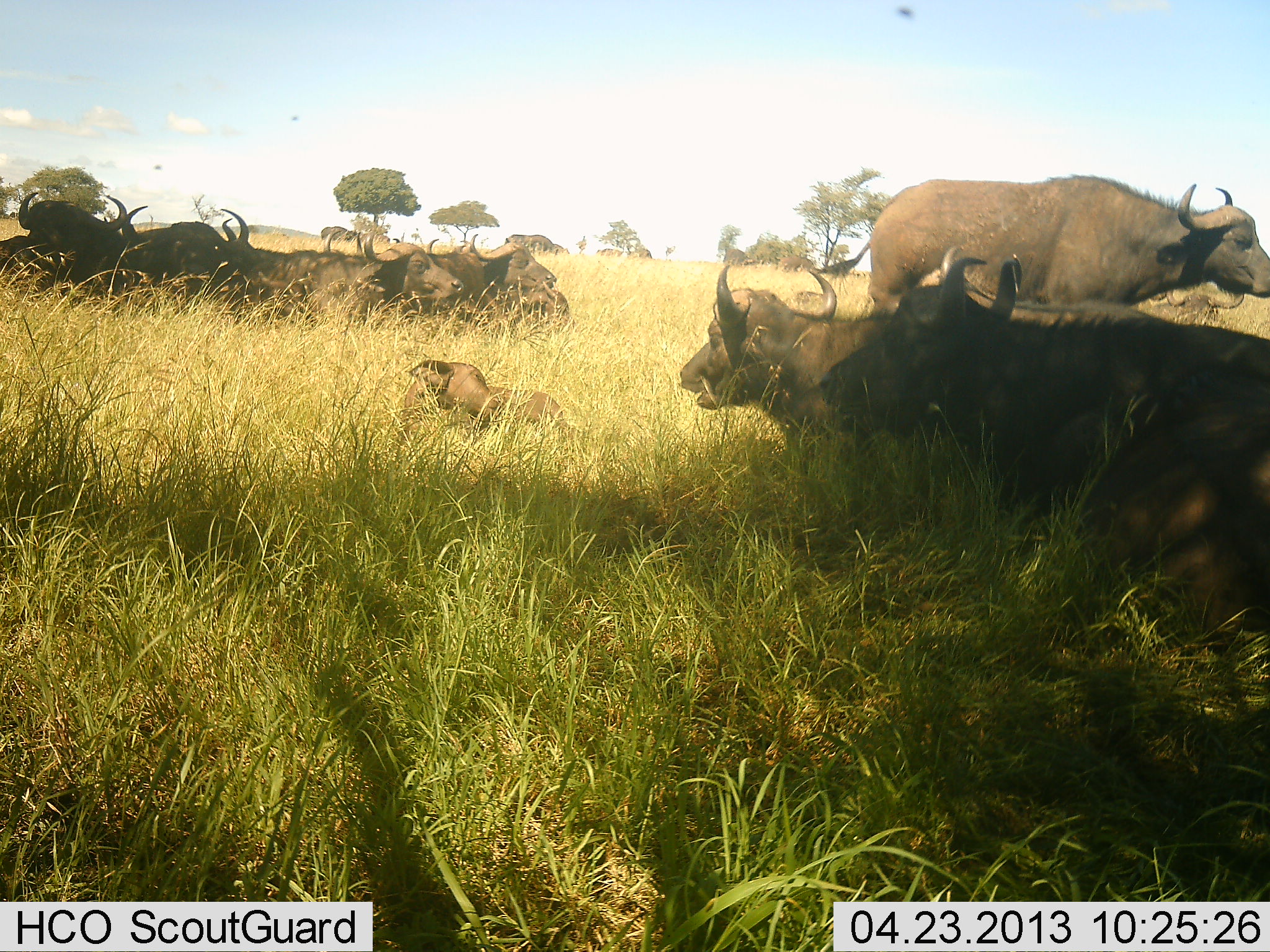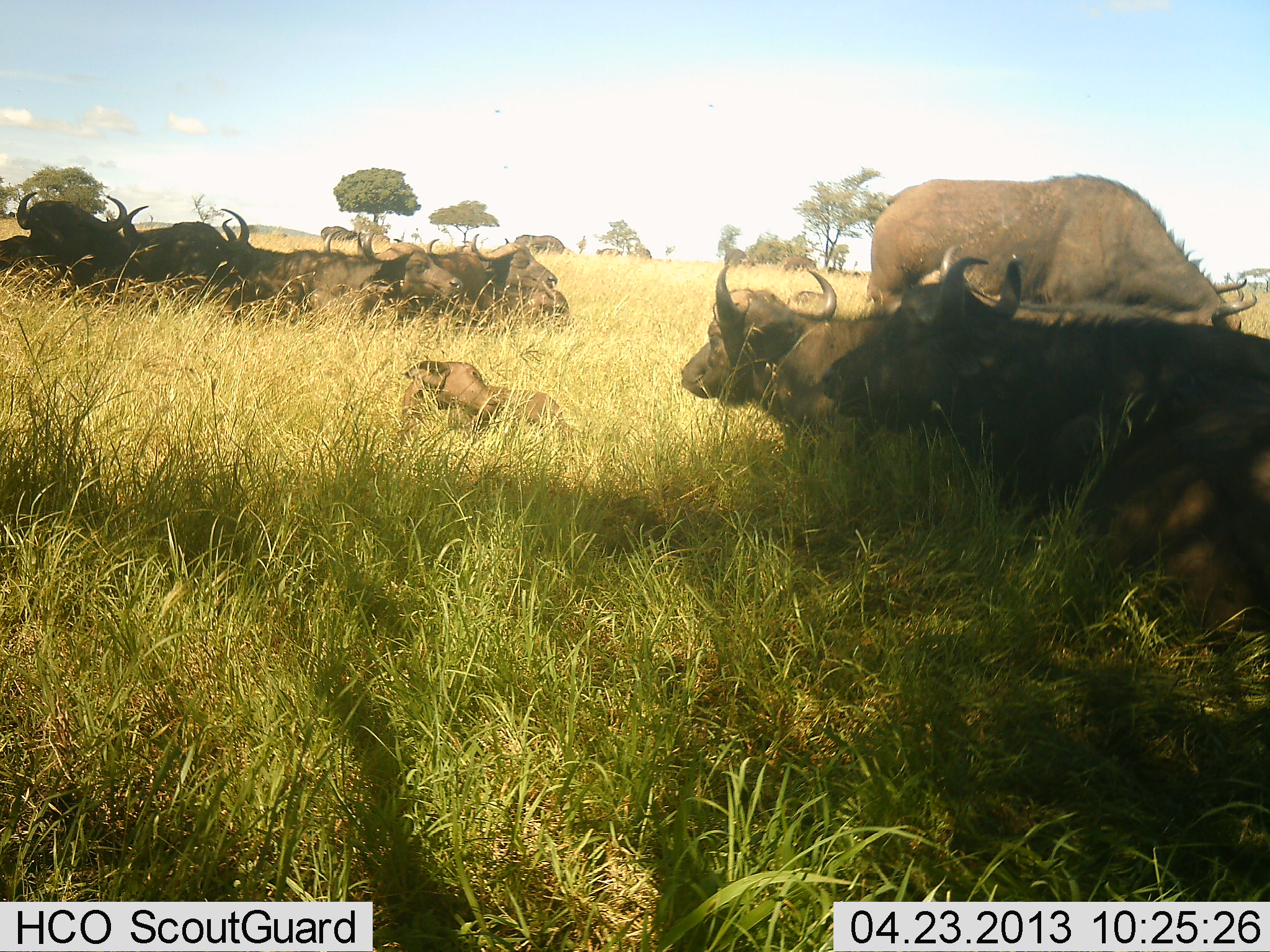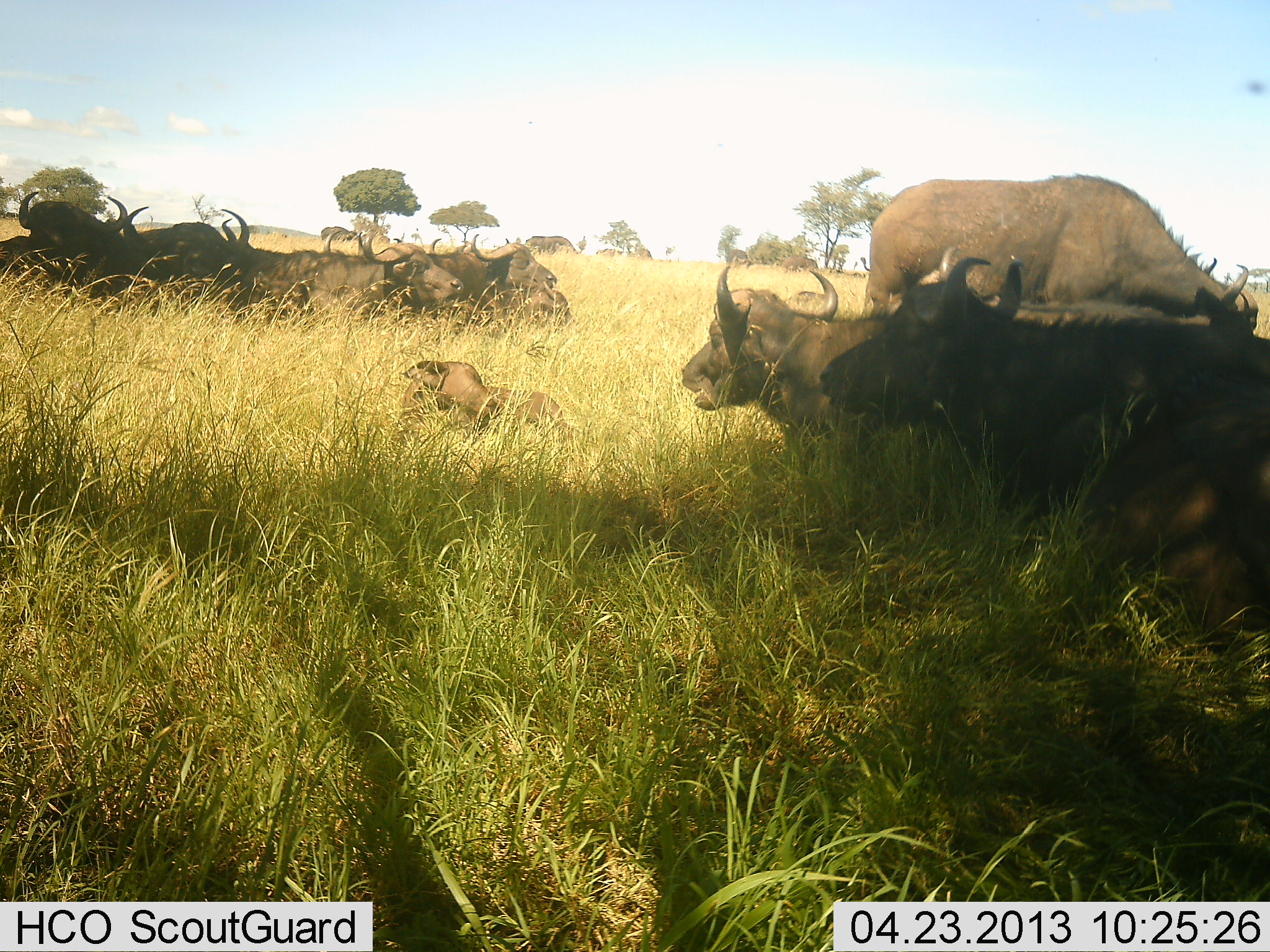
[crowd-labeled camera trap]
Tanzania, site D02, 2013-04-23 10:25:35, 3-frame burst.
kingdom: Animalia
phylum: Chordata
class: Mammalia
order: Artiodactyla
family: Bovidae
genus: Syncerus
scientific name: Syncerus caffer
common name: cape buffalo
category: buffalo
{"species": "buffalo (cape buffalo) (Syncerus caffer)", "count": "11-50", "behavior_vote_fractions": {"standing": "57%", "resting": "80%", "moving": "11%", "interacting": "9%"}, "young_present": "60%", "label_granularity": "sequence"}